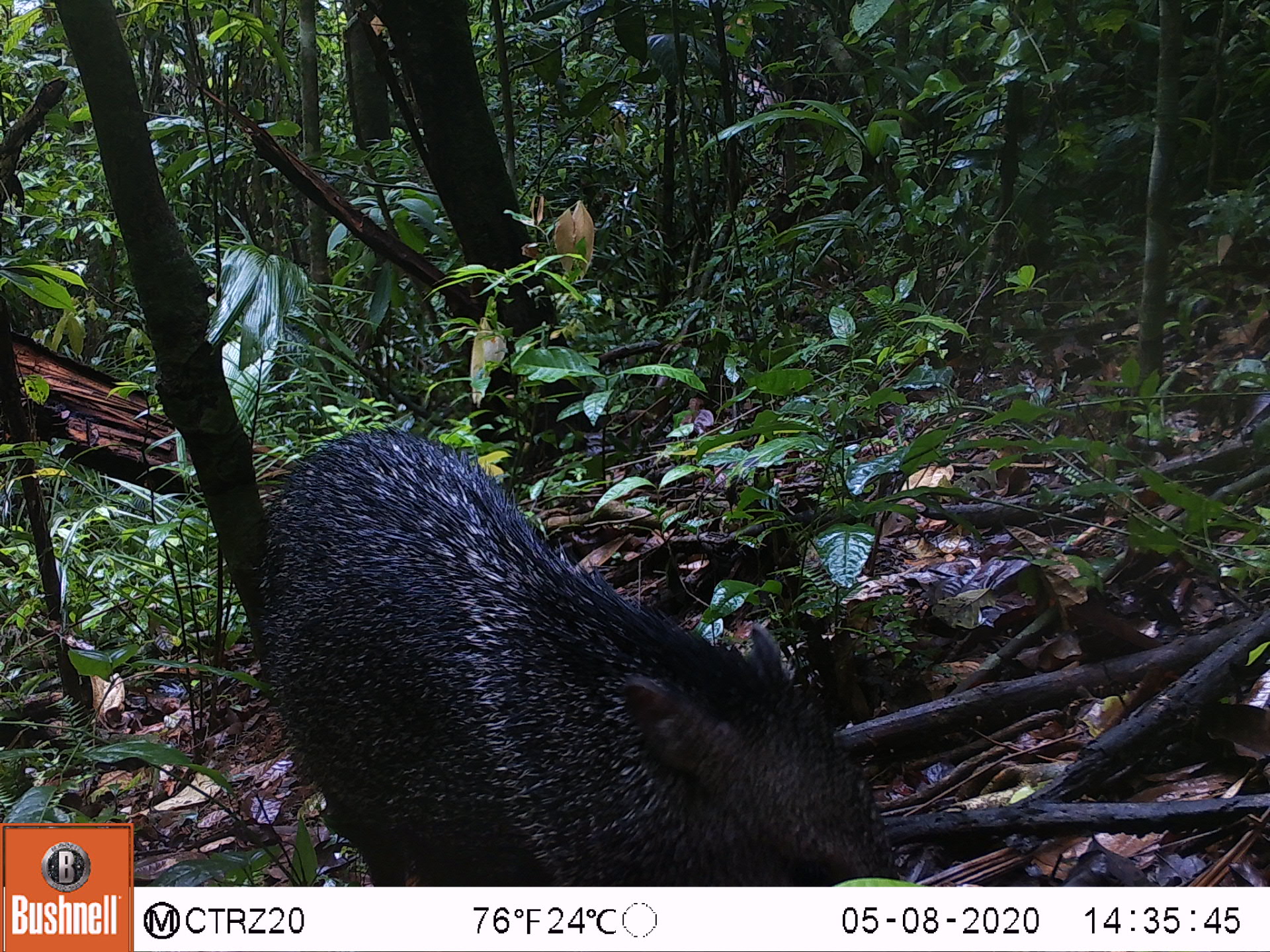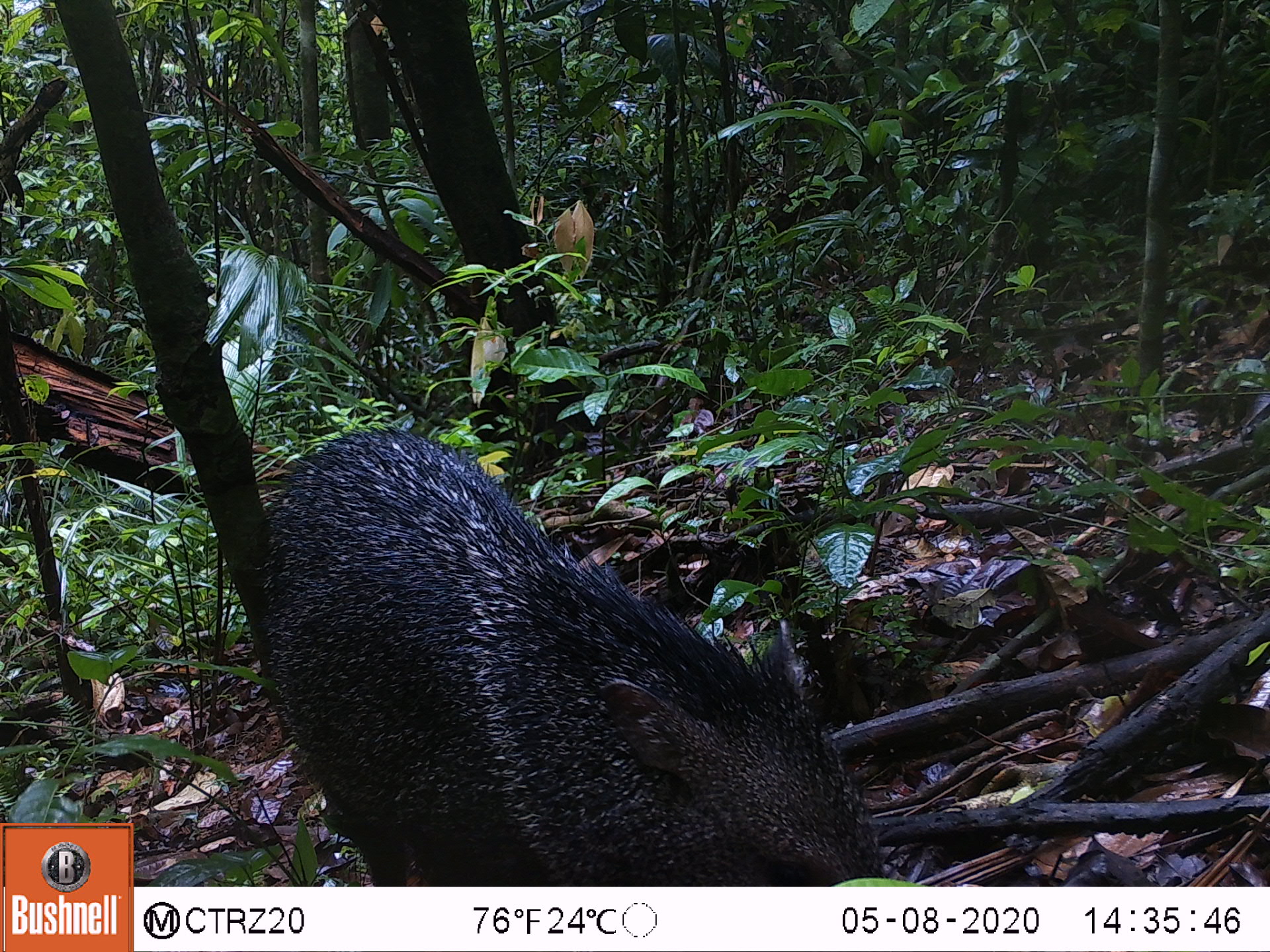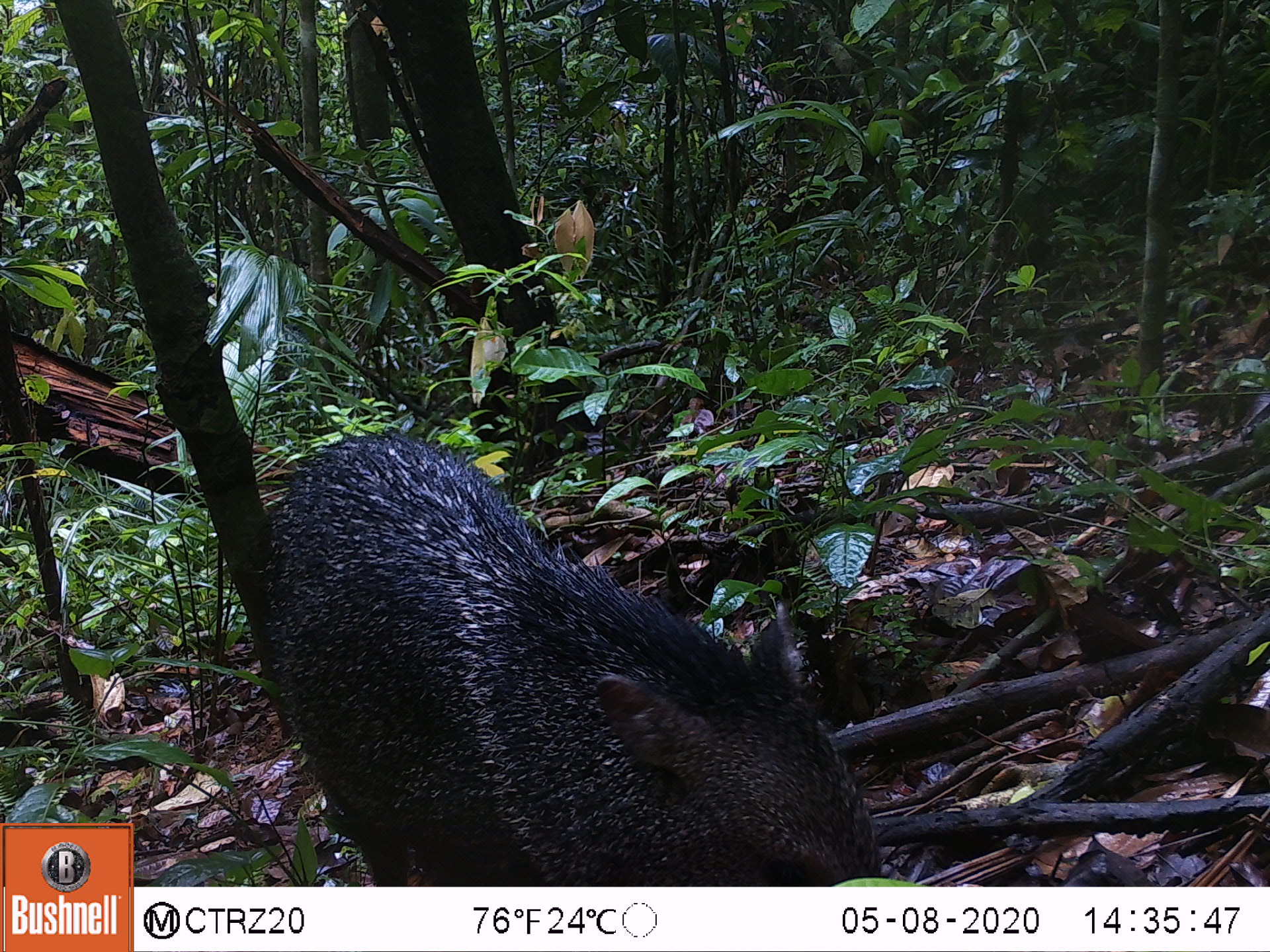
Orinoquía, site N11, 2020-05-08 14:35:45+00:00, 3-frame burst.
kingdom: Animalia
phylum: Chordata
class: Mammalia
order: Artiodactyla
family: Tayassuidae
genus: Pecari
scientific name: Pecari tajacu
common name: collared peccary